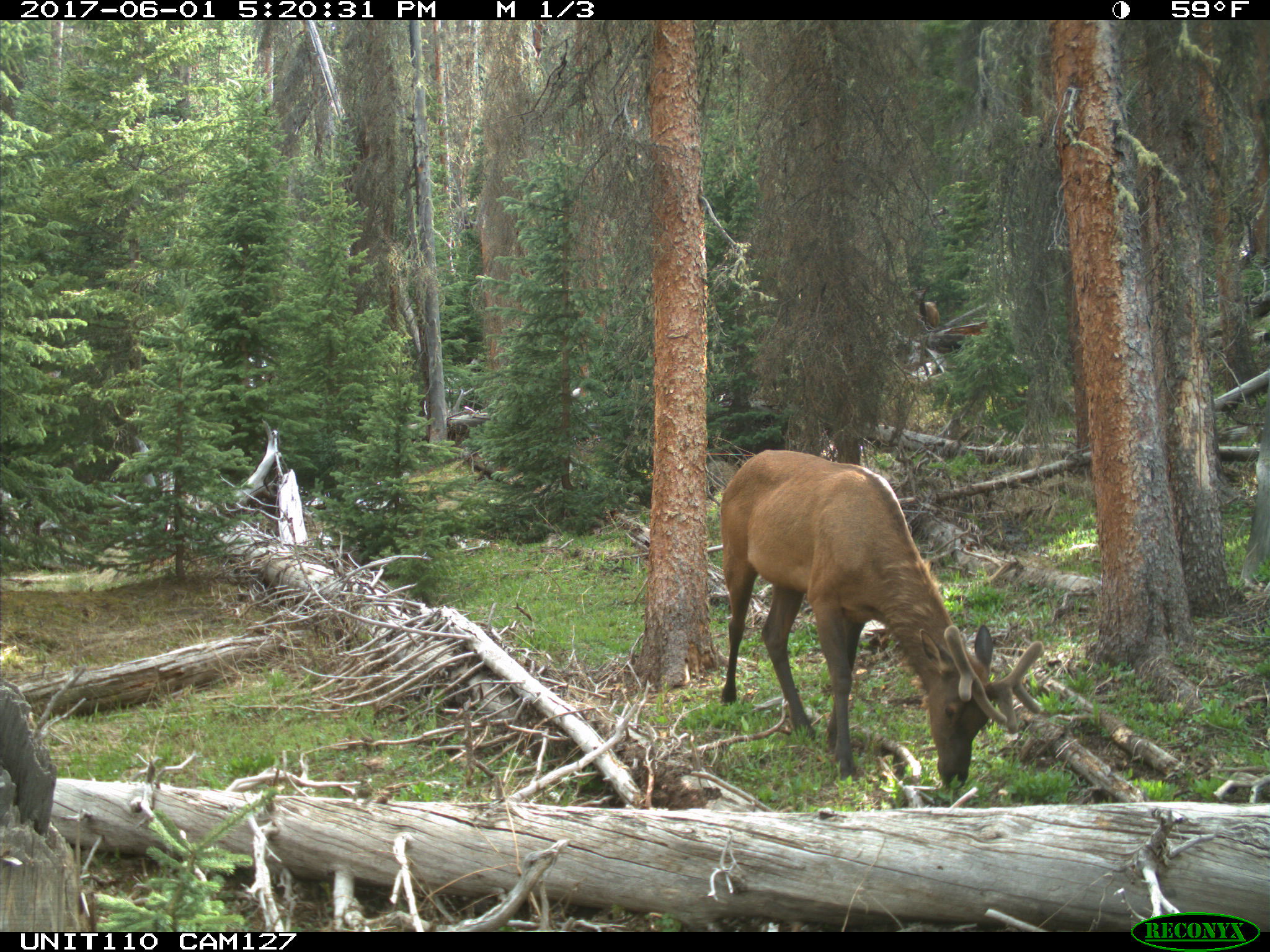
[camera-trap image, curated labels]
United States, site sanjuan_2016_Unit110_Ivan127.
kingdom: Animalia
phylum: Chordata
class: Mammalia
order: Artiodactyla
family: Cervidae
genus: Cervus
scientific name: Cervus elaphus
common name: red deer